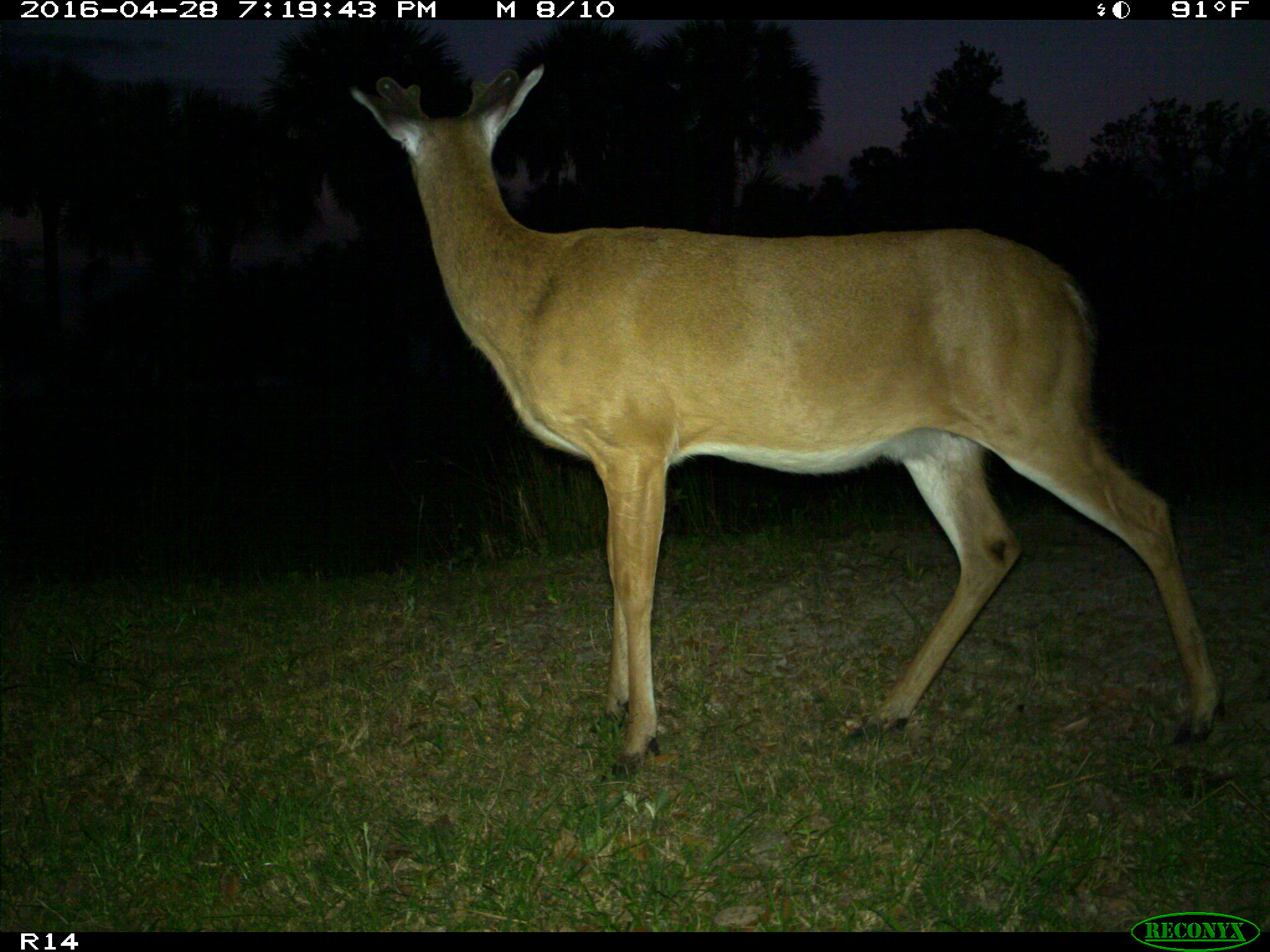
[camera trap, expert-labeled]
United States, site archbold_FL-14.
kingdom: Animalia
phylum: Chordata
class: Mammalia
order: Artiodactyla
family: Cervidae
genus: Odocoileus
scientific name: Odocoileus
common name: deer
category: unidentified deer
Unidentified deer (deer) (Odocoileus).